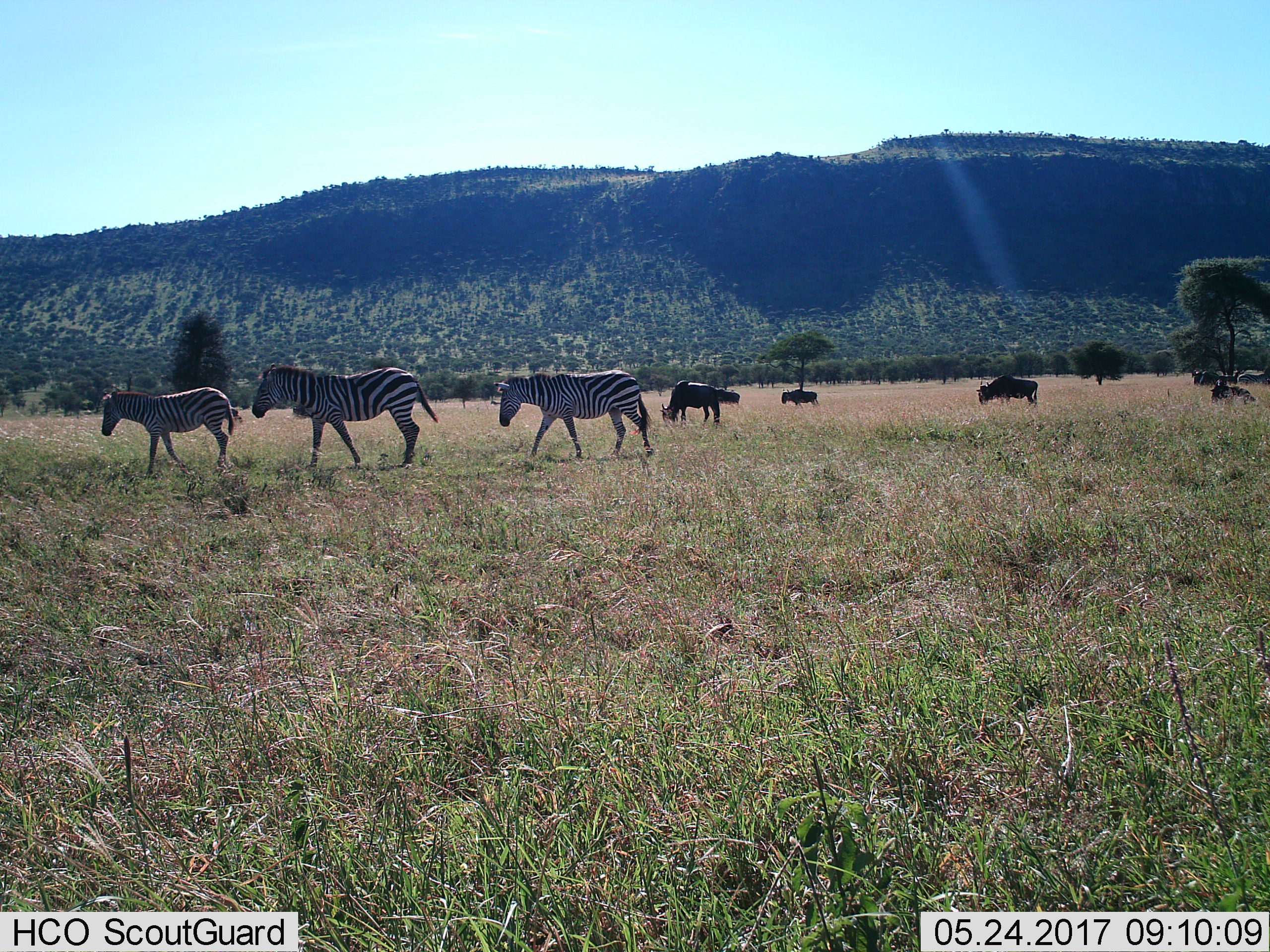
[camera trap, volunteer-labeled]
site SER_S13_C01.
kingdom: Animalia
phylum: Chordata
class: Mammalia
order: Artiodactyla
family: Bovidae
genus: Connochaetes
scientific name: Connochaetes taurinus taurinus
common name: blue wildebeest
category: wildebeestblue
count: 6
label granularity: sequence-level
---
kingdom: Animalia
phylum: Chordata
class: Mammalia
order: Perissodactyla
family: Equidae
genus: Equus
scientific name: Equus quagga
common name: plains zebra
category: zebraplains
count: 3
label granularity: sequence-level